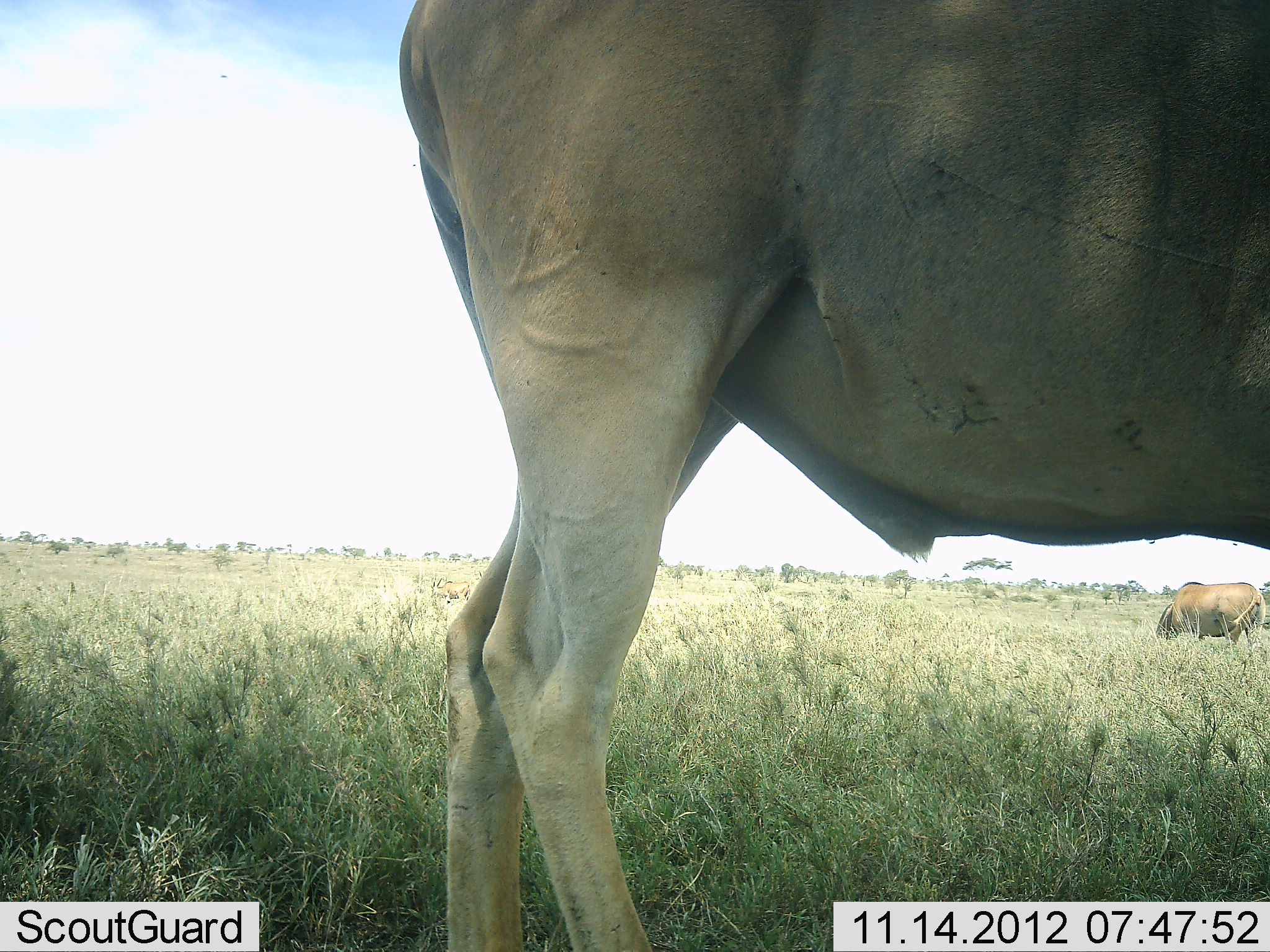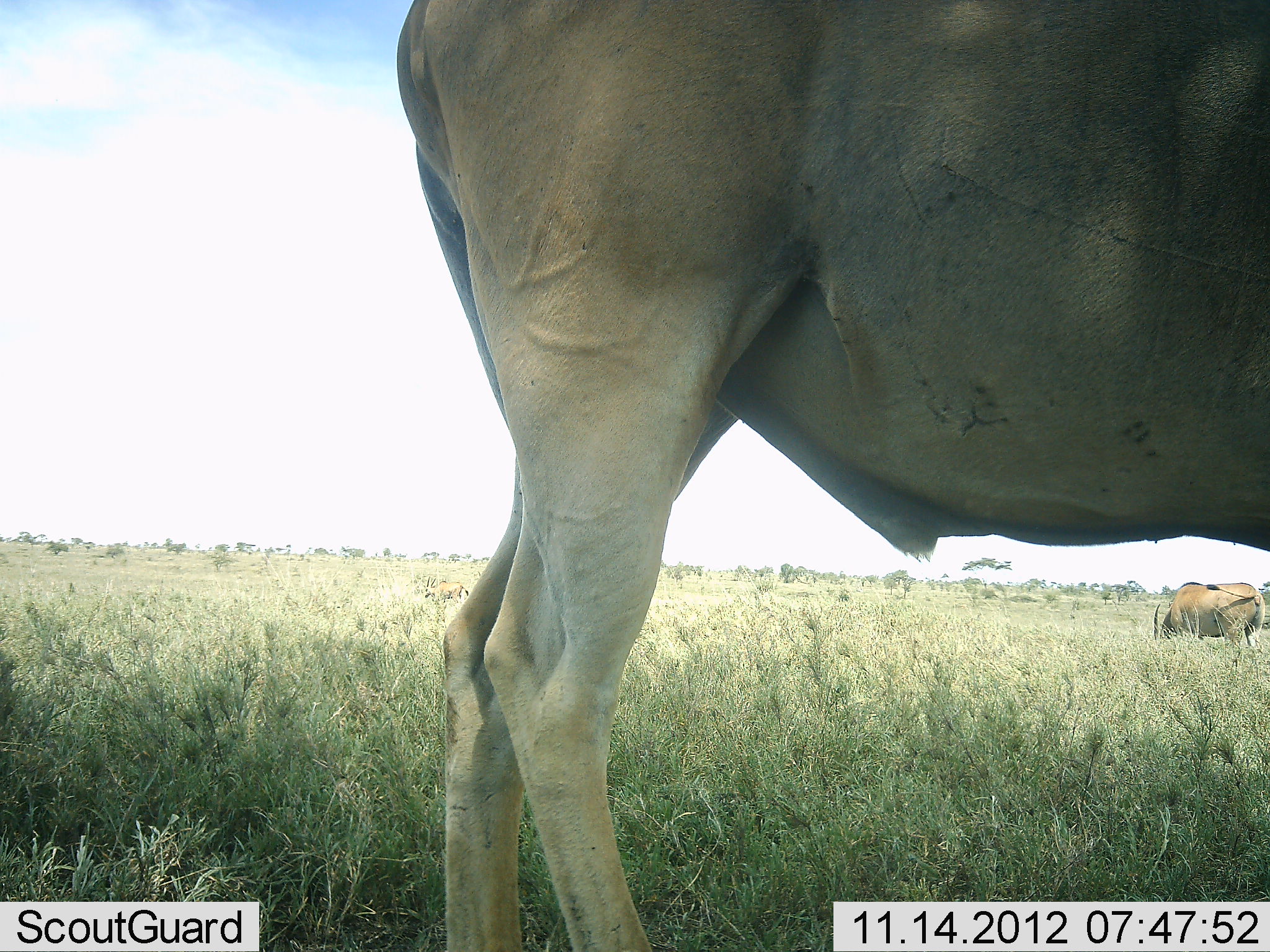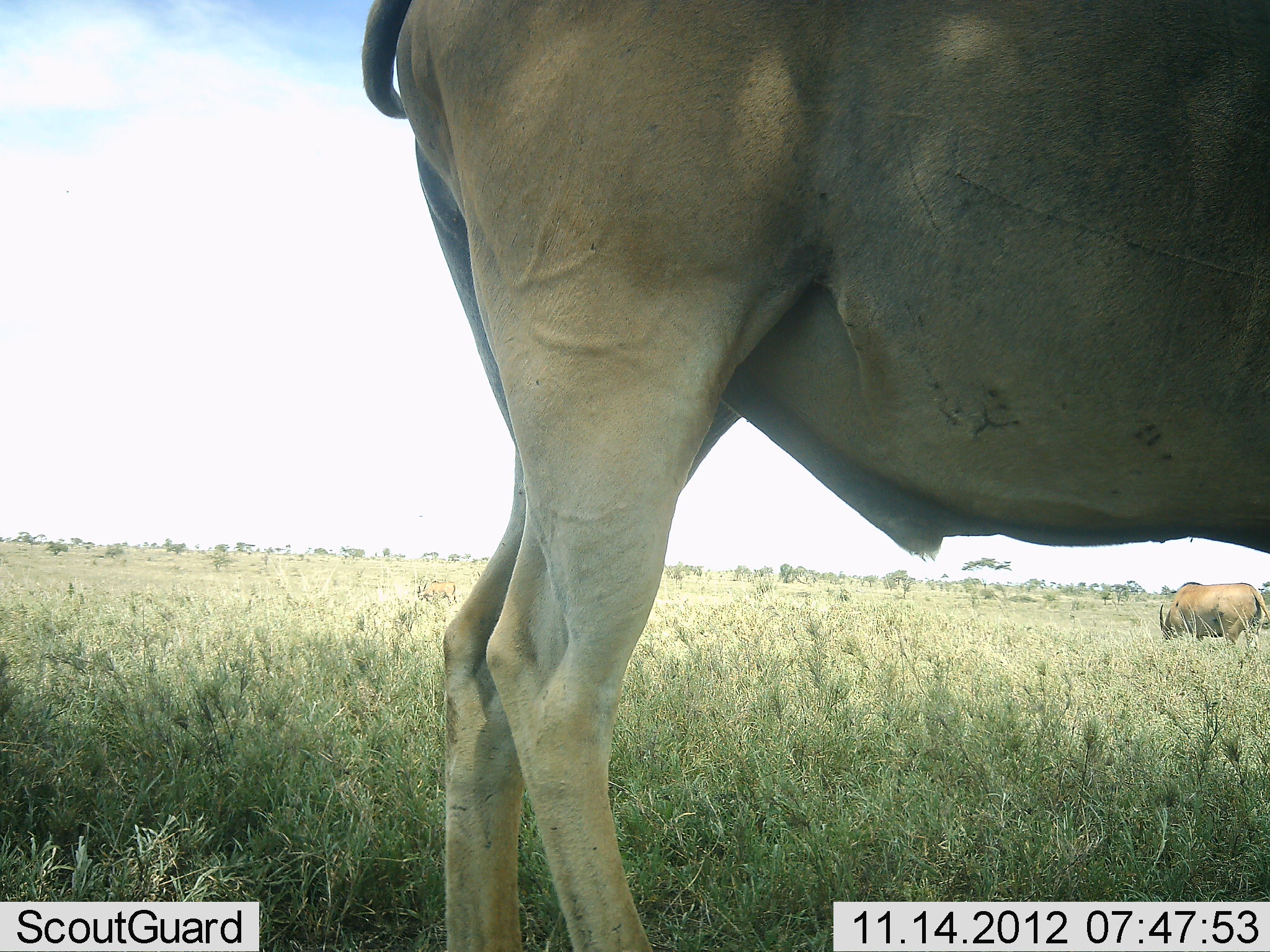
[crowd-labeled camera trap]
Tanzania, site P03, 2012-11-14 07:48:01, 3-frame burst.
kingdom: Animalia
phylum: Chordata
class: Mammalia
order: Artiodactyla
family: Bovidae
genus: Tragelaphus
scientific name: Tragelaphus oryx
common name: eland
Eland (Tragelaphus oryx), count 2. Behavior (volunteer vote fractions): standing 90%, resting 0%, moving 0%, interacting 0%. Young present (vote fraction): 0%. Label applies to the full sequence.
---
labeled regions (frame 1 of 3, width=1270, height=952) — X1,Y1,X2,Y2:
animal: 401,1,1269,952; 1159,581,1266,652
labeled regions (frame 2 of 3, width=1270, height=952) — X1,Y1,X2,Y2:
animal: 397,0,1269,951; 1153,581,1266,653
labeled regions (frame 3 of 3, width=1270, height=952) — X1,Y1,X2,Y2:
animal: 361,0,1270,952; 1159,582,1270,651